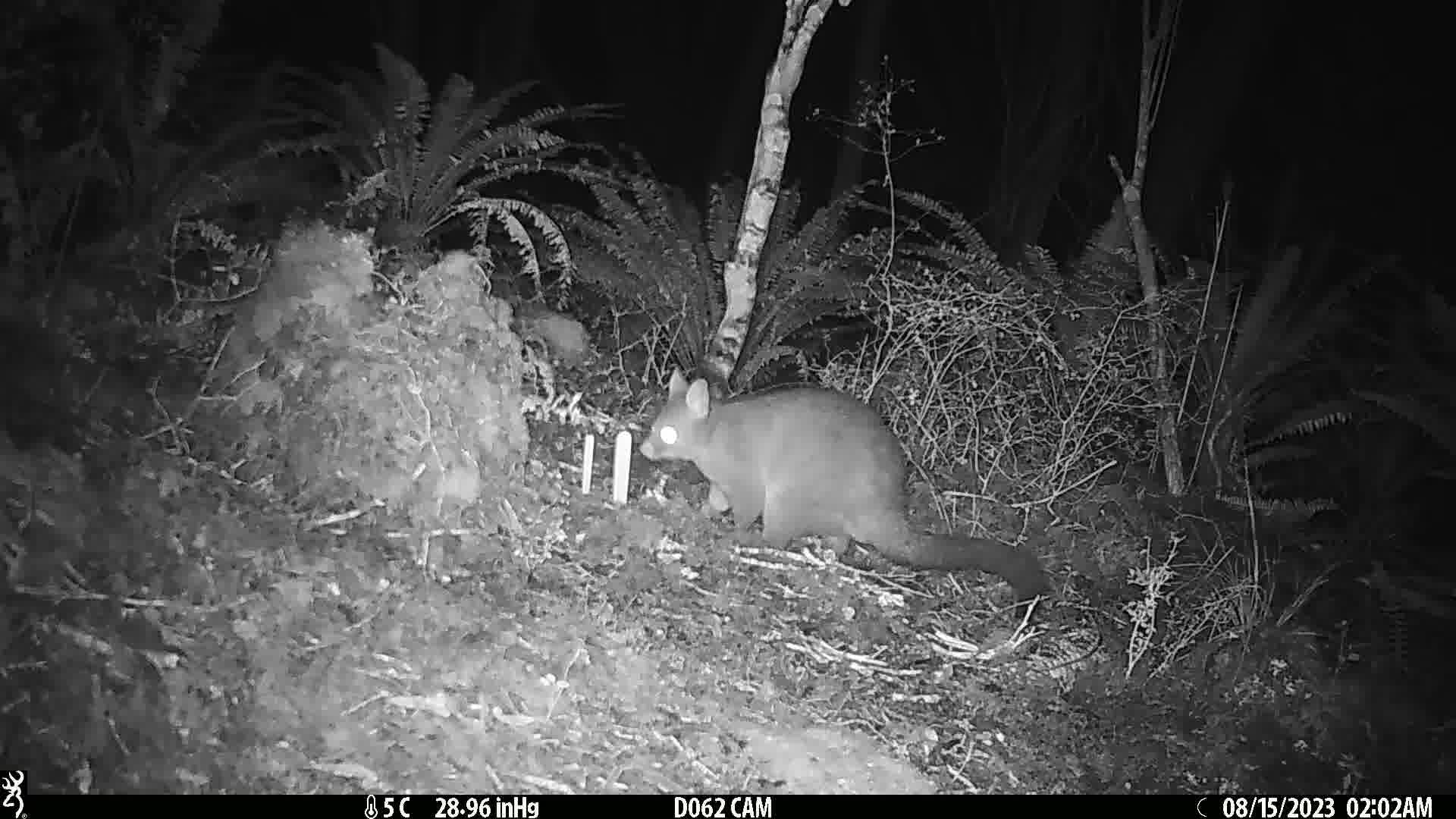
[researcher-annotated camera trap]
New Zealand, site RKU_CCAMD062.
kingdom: Animalia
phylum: Chordata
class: Mammalia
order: Diprotodontia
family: Phalangeridae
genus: Trichosurus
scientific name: Trichosurus vulpecula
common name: common brushtail possum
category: possum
Possum (common brushtail possum) (Trichosurus vulpecula).